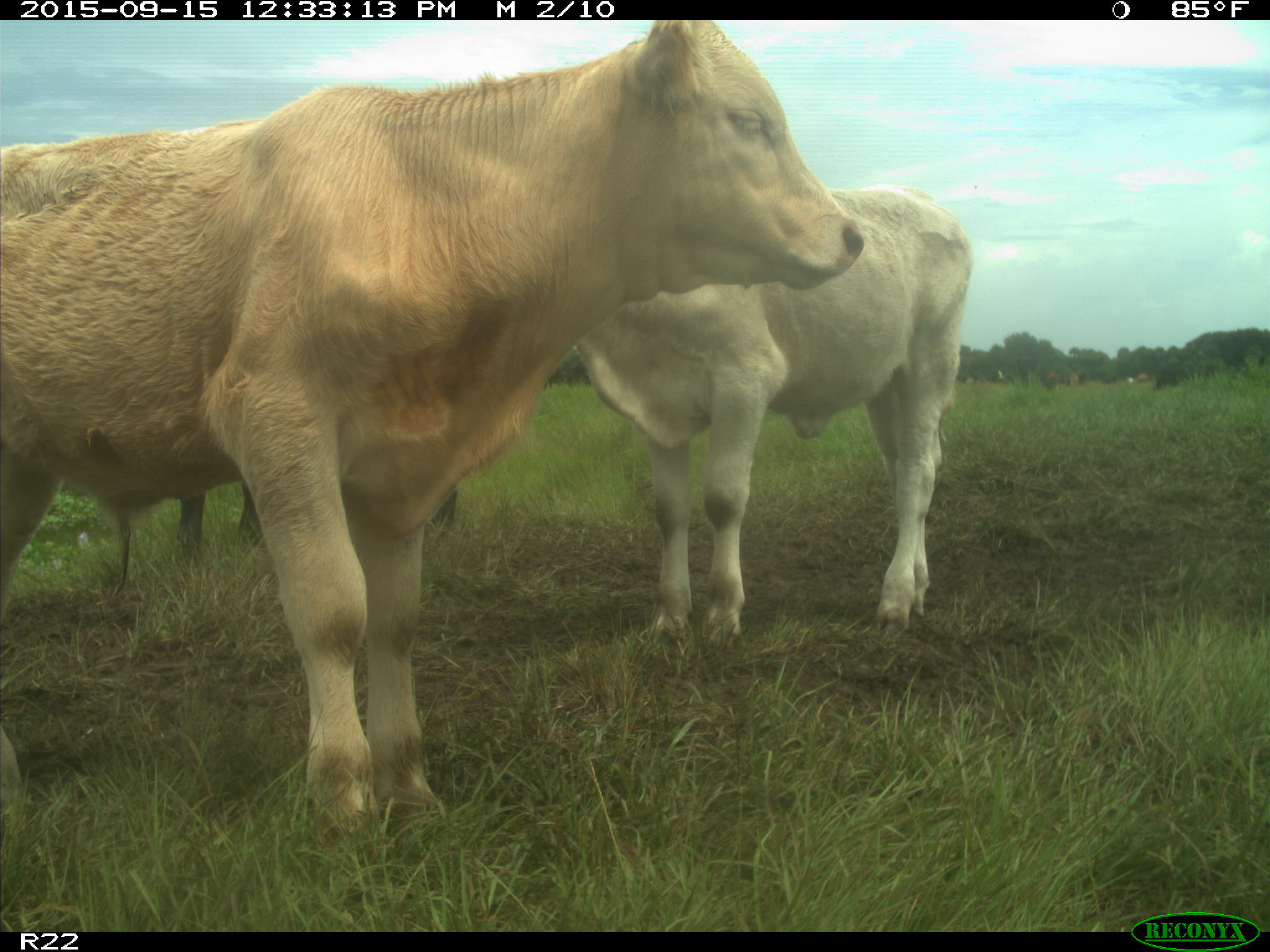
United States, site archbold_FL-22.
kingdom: Animalia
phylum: Chordata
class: Mammalia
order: Artiodactyla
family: Bovidae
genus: Bos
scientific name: Bos taurus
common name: domestic cow